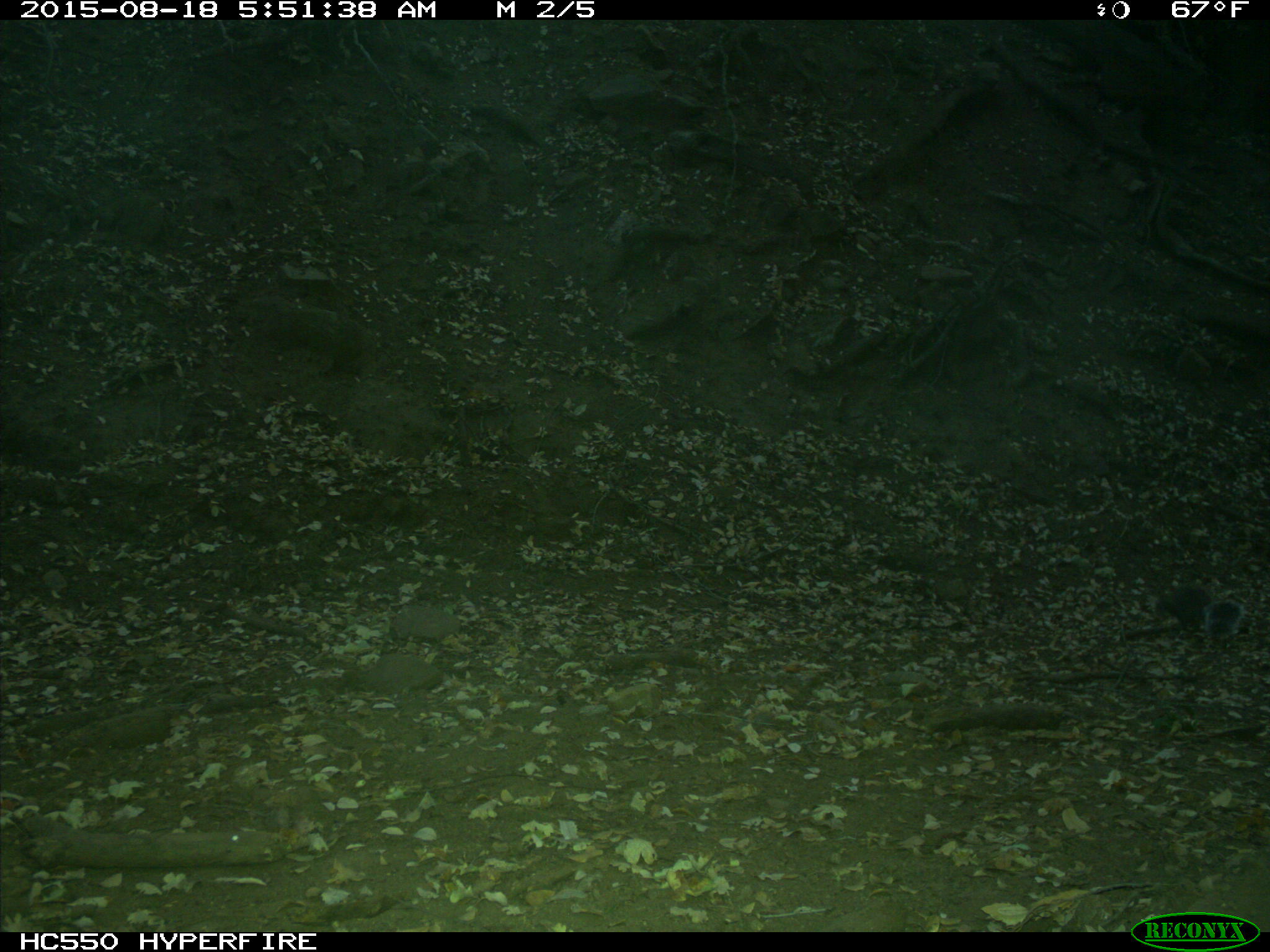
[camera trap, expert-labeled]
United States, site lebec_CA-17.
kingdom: Animalia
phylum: Chordata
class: Mammalia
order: Rodentia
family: Sciuridae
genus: Sciurus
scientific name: Sciurus carolinensis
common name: eastern gray squirrel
Sciurus carolinensis (eastern gray squirrel).